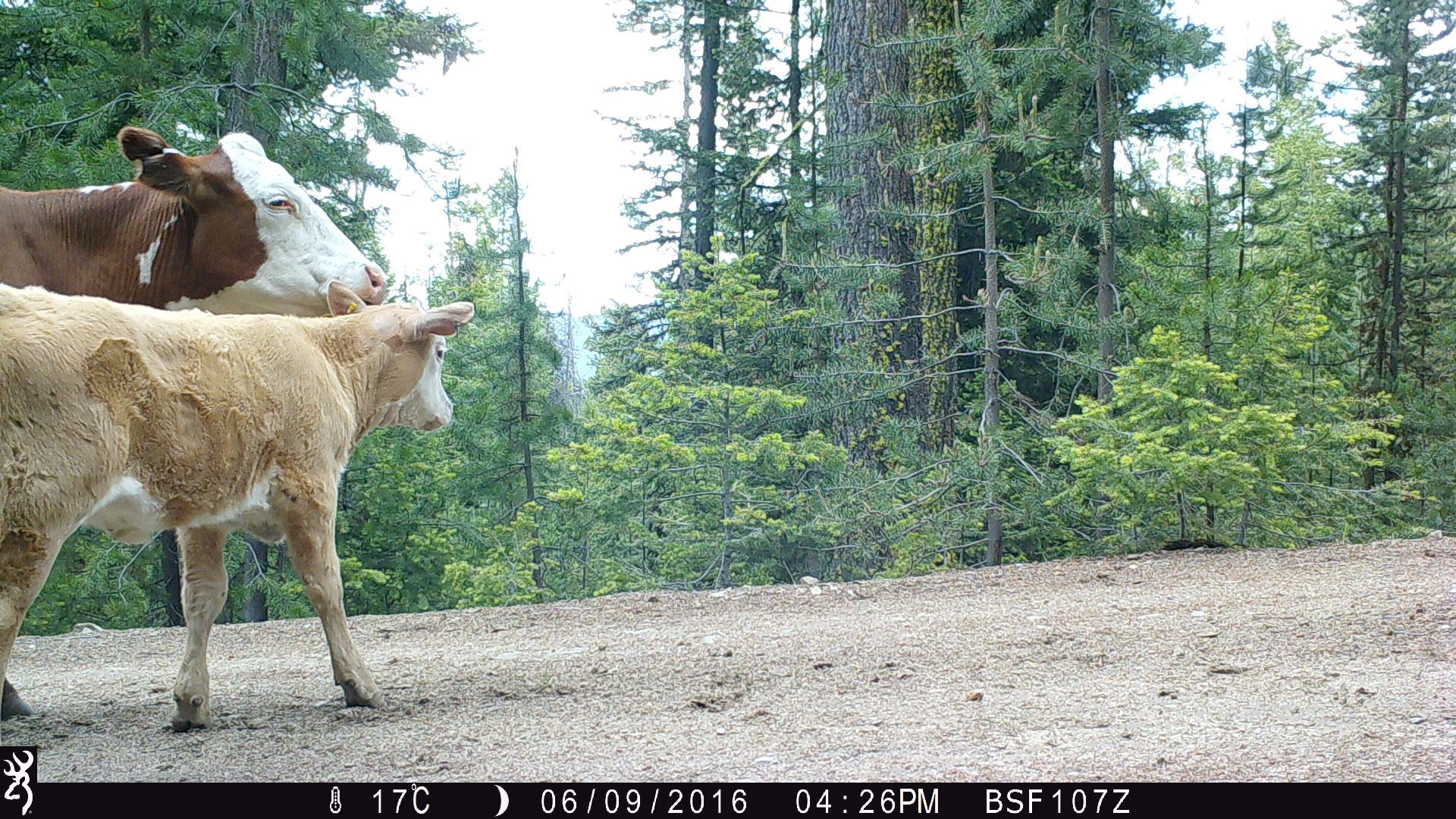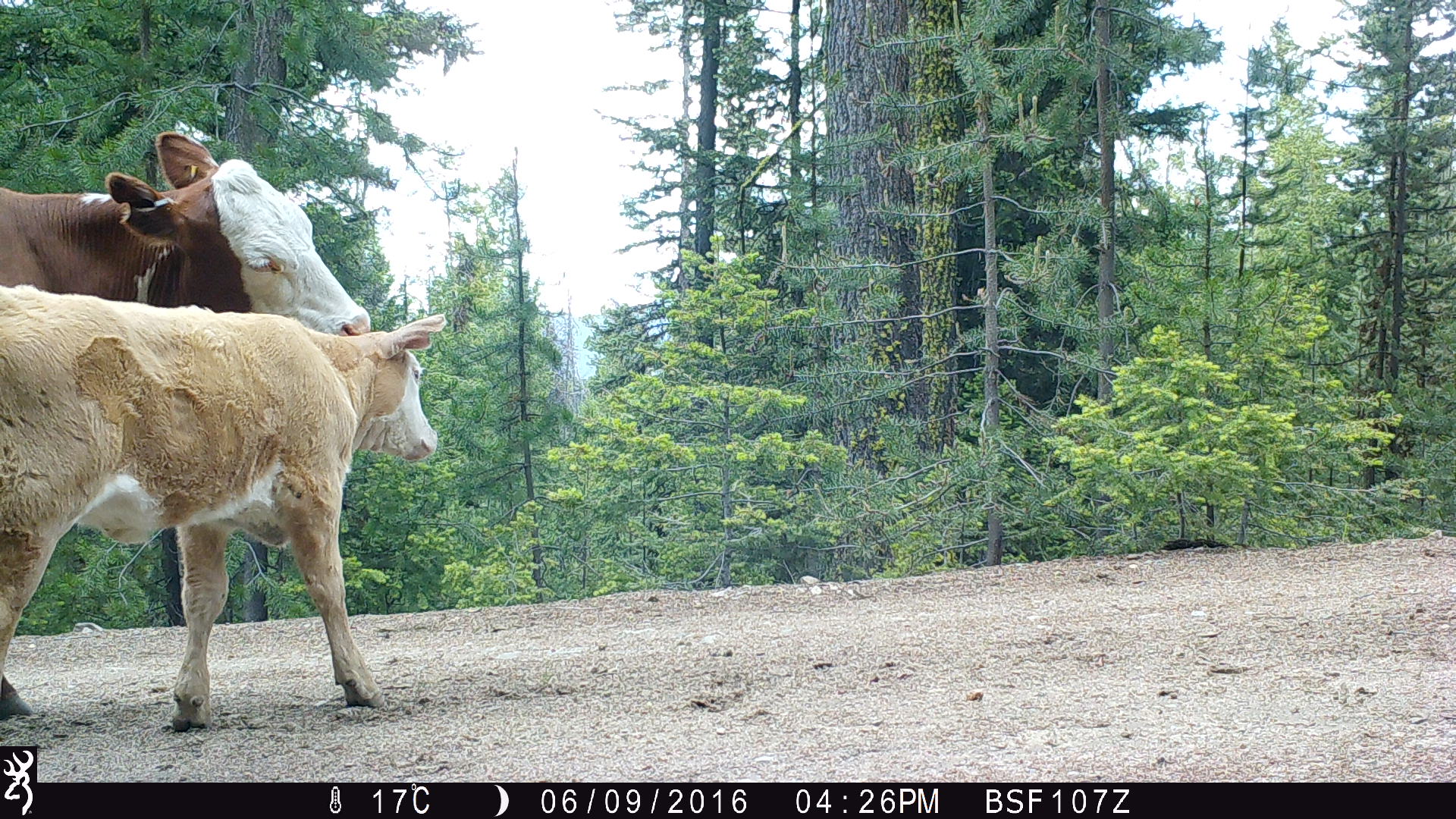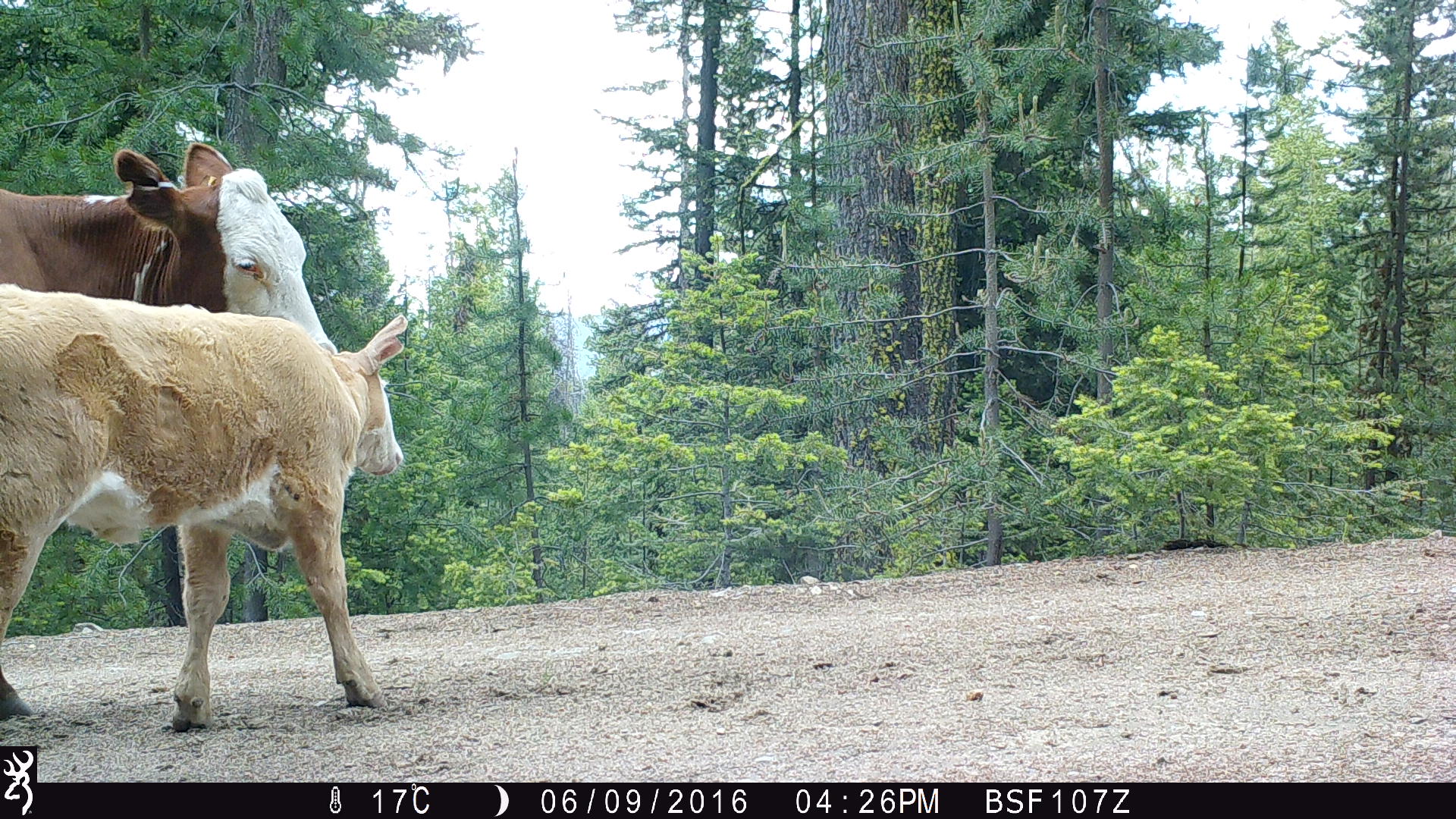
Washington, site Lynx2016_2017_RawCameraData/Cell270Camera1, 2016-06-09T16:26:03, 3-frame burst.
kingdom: Animalia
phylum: Chordata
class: Mammalia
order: Artiodactyla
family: Bovidae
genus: Bos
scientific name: Bos taurus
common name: domestic cattle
Domestic cattle (Bos taurus). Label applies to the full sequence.